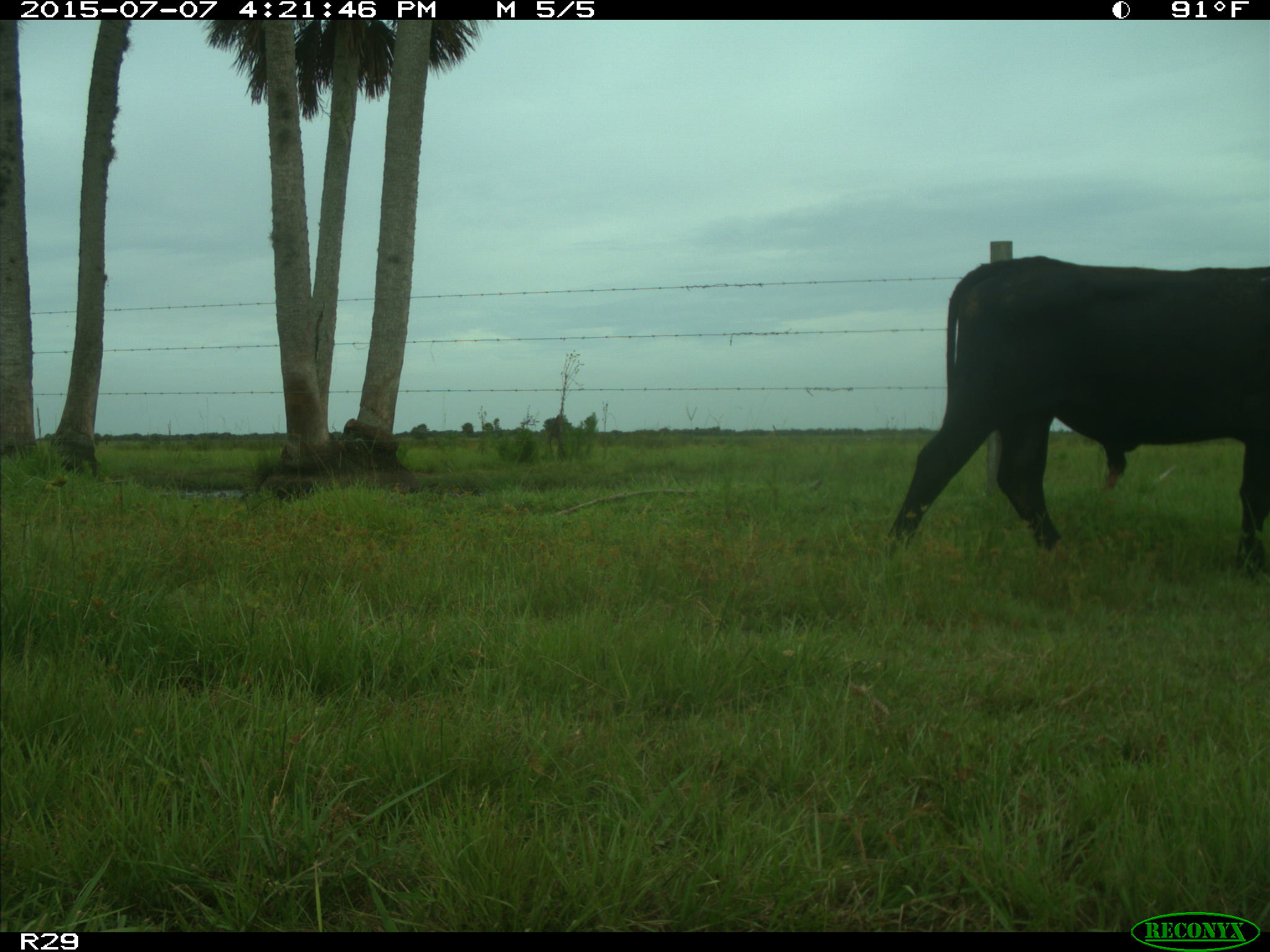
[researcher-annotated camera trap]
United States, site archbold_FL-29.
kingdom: Animalia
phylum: Chordata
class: Mammalia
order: Artiodactyla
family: Bovidae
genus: Bos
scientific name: Bos taurus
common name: domestic cow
Bos taurus (domestic cow).